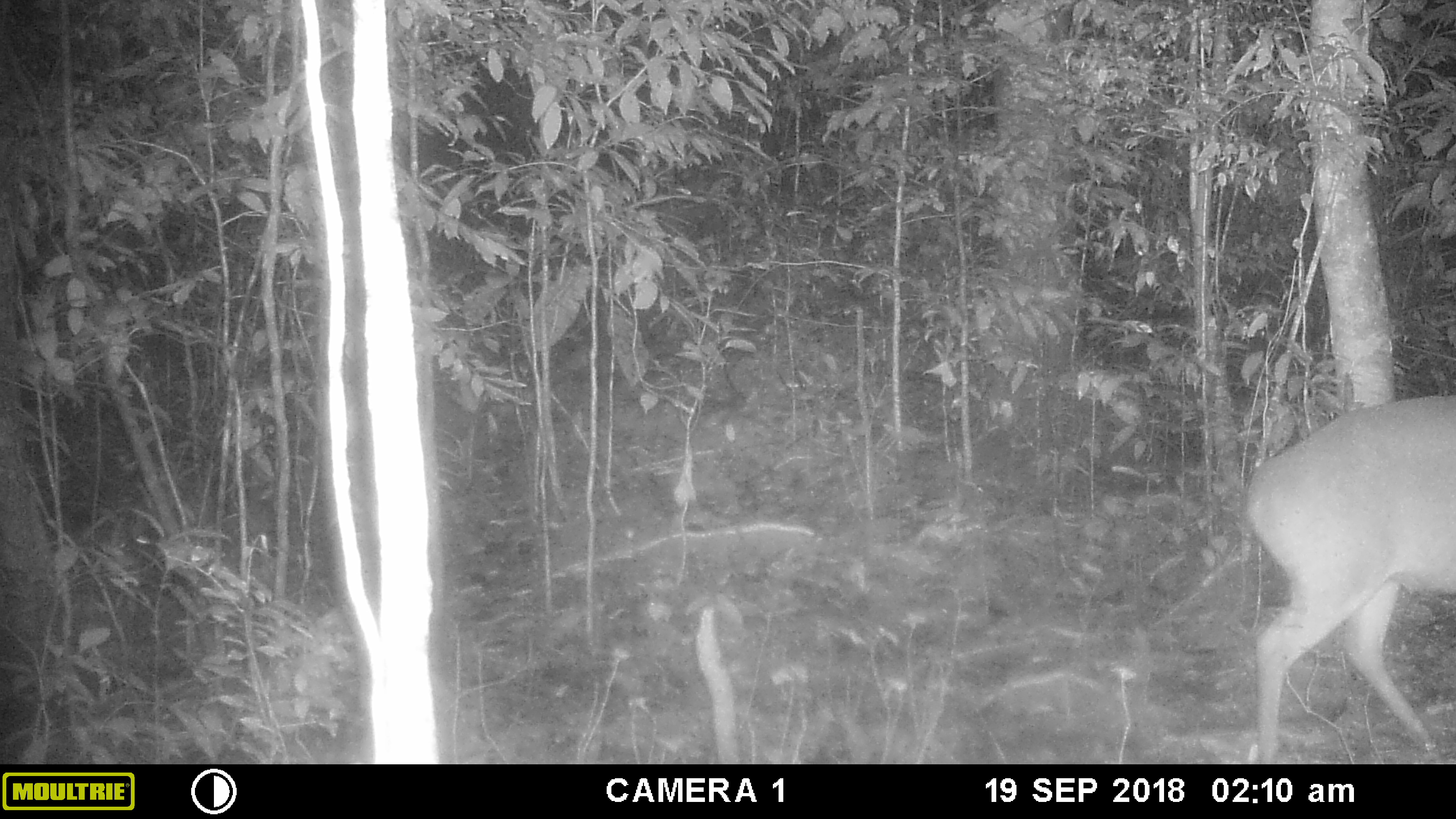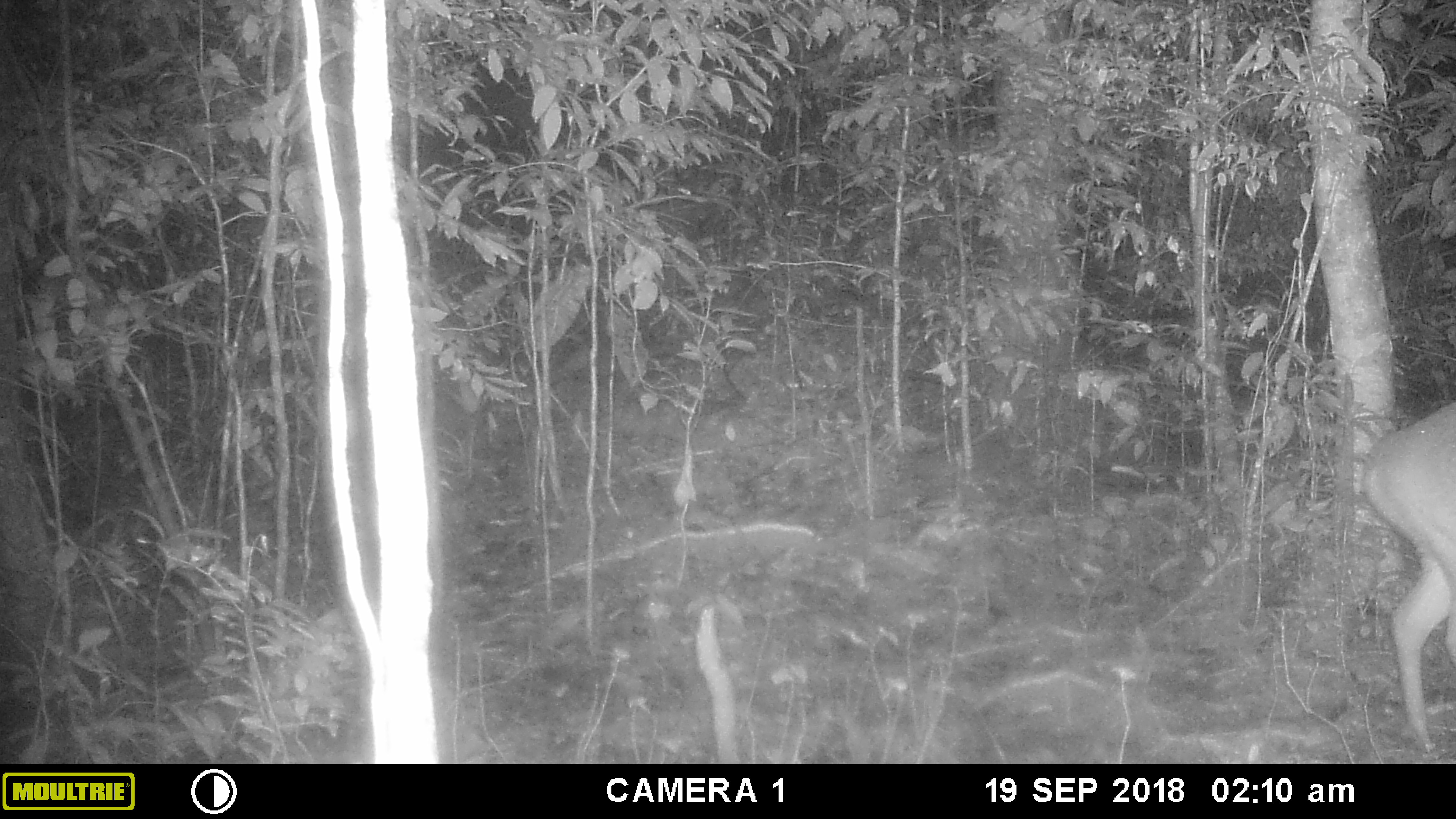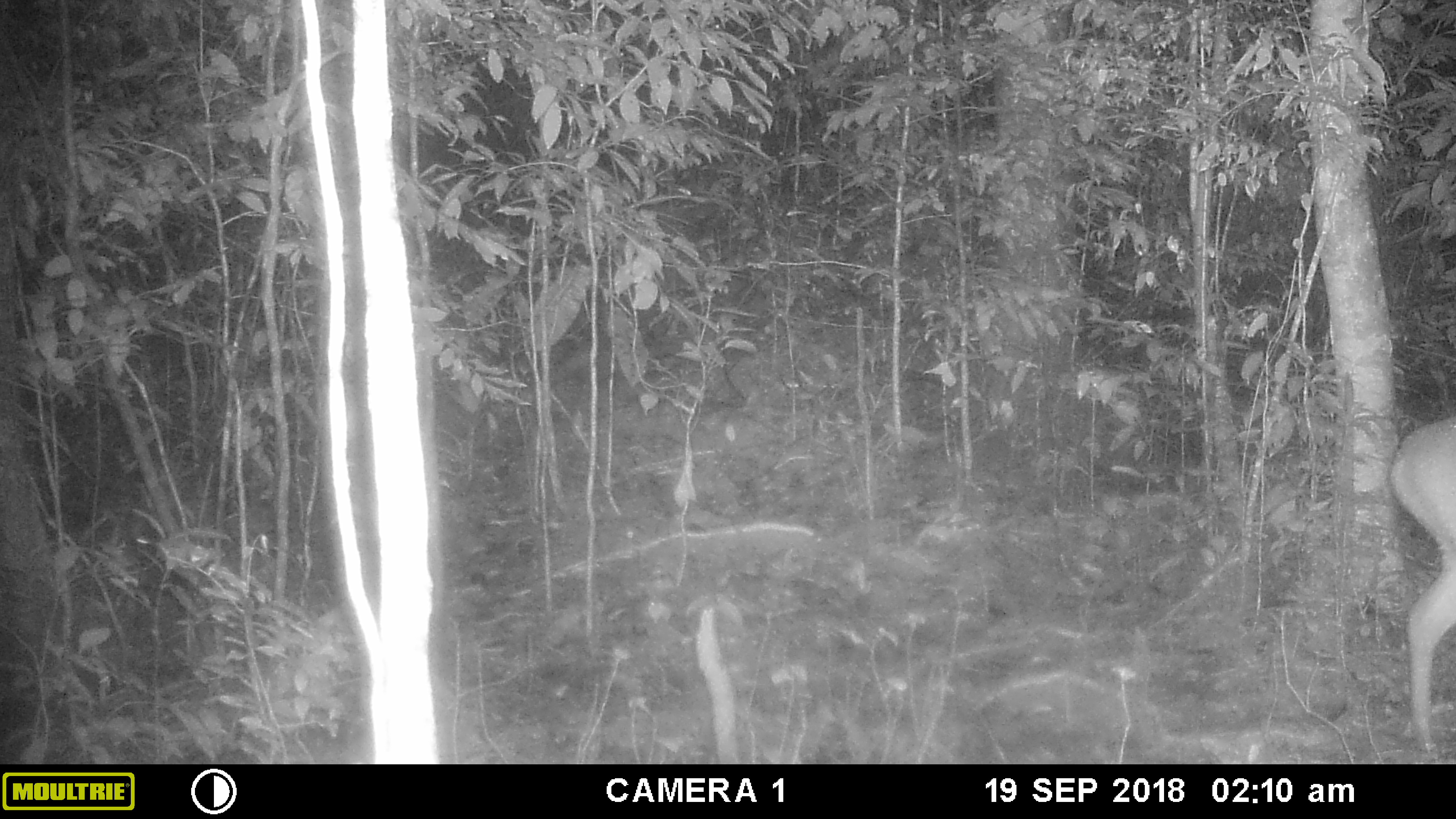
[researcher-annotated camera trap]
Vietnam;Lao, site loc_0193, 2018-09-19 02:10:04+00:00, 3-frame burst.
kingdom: Animalia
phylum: Chordata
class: Mammalia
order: Artiodactyla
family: Cervidae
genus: Muntiacus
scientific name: Muntiacus vuquangensis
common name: large-antlered muntjac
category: large antlered muntjac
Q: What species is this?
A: Large antlered muntjac (large-antlered muntjac) (Muntiacus vuquangensis).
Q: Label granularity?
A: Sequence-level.